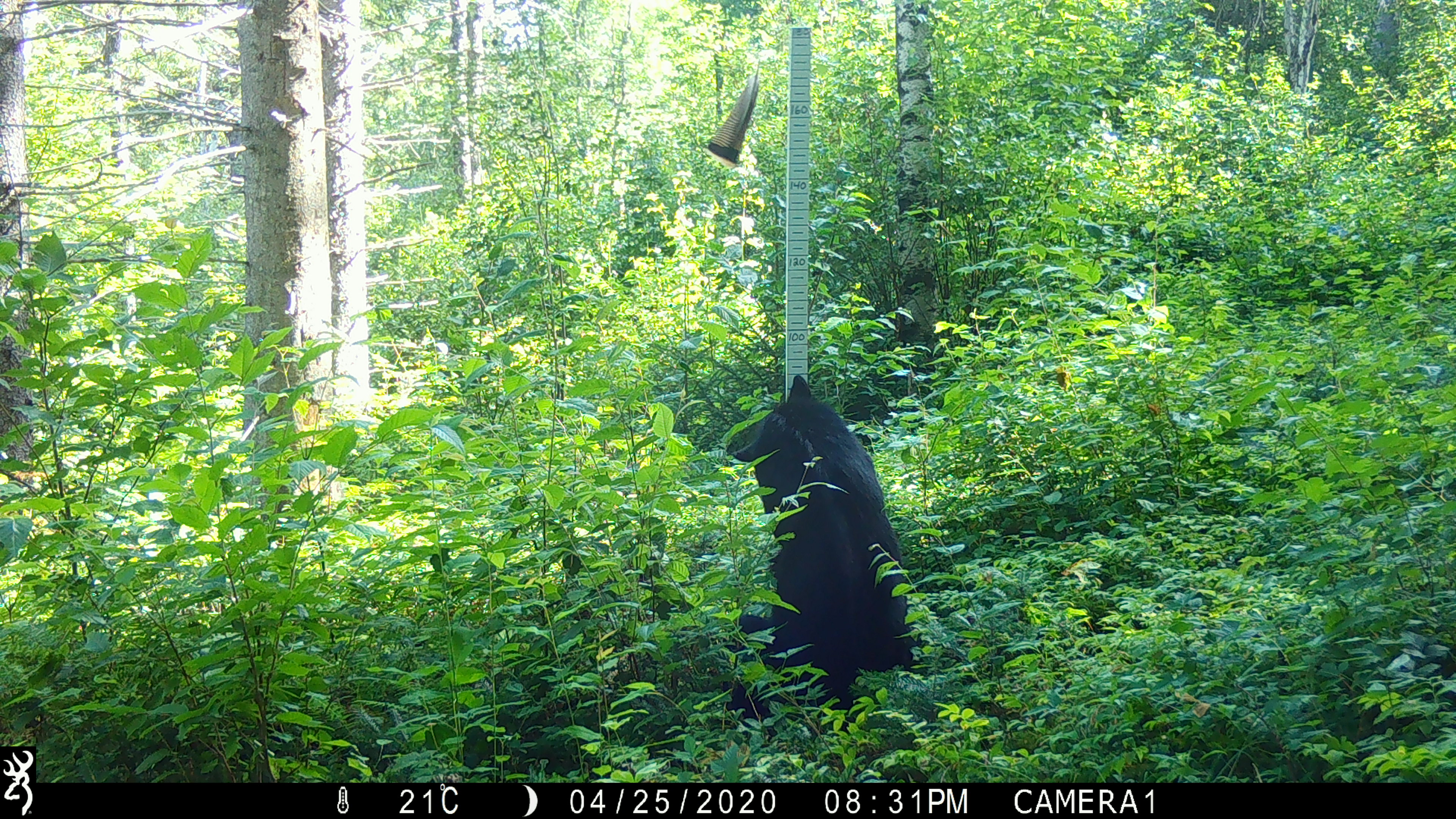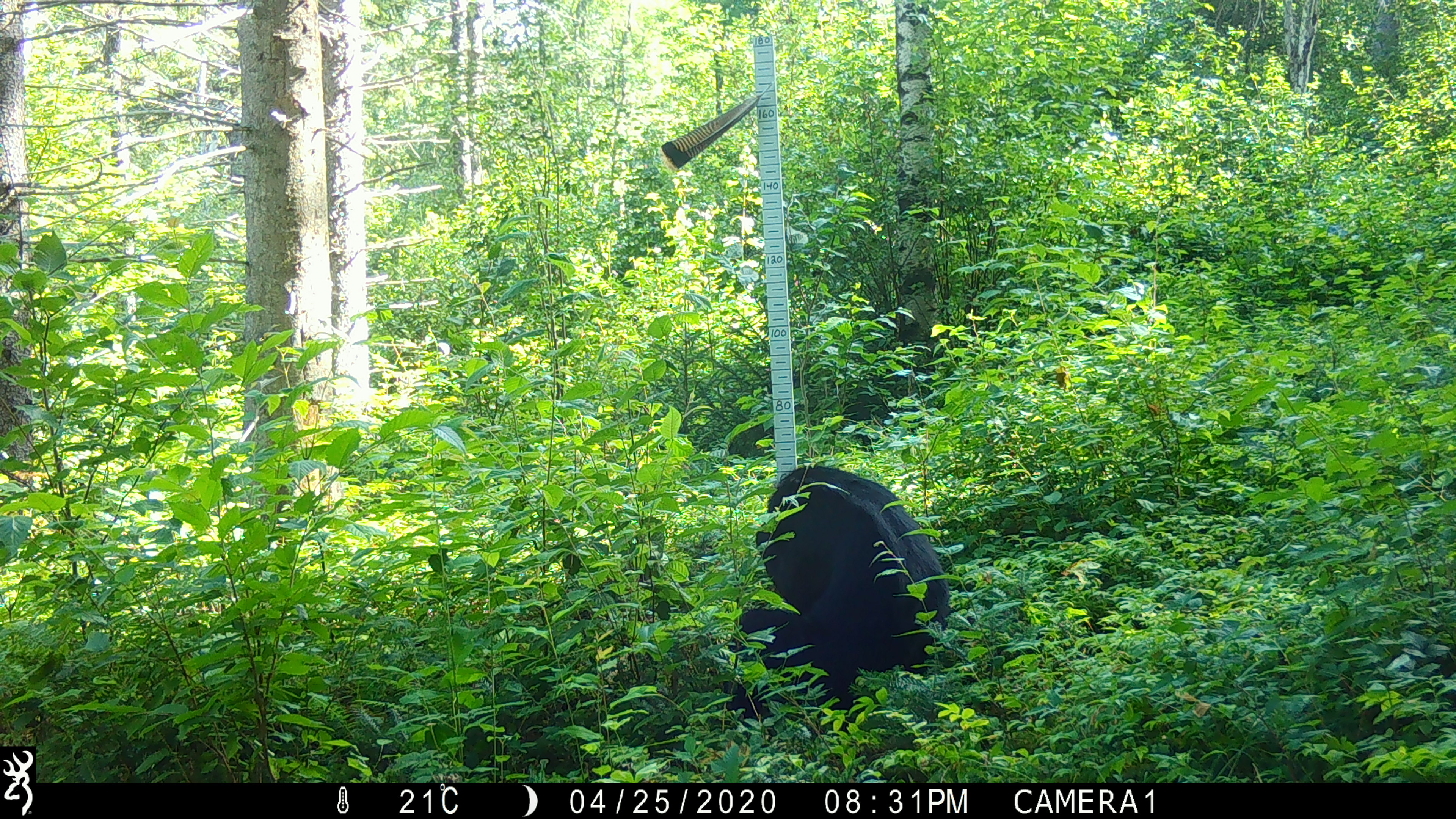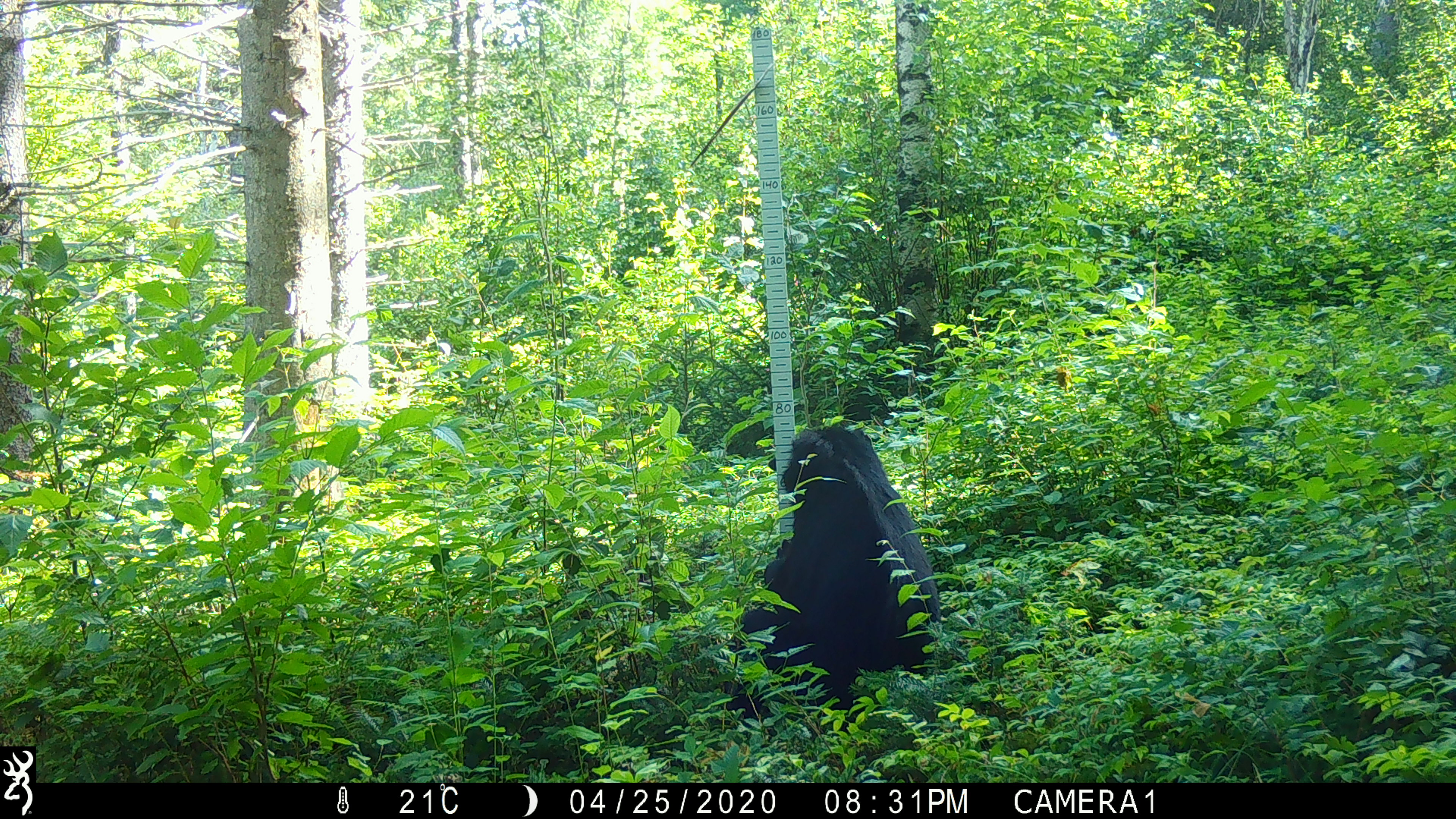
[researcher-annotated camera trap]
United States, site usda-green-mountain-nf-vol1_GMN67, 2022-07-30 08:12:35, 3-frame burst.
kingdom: Animalia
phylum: Chordata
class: Mammalia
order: Carnivora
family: Ursidae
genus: Ursus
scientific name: Ursus americanus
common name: black bear